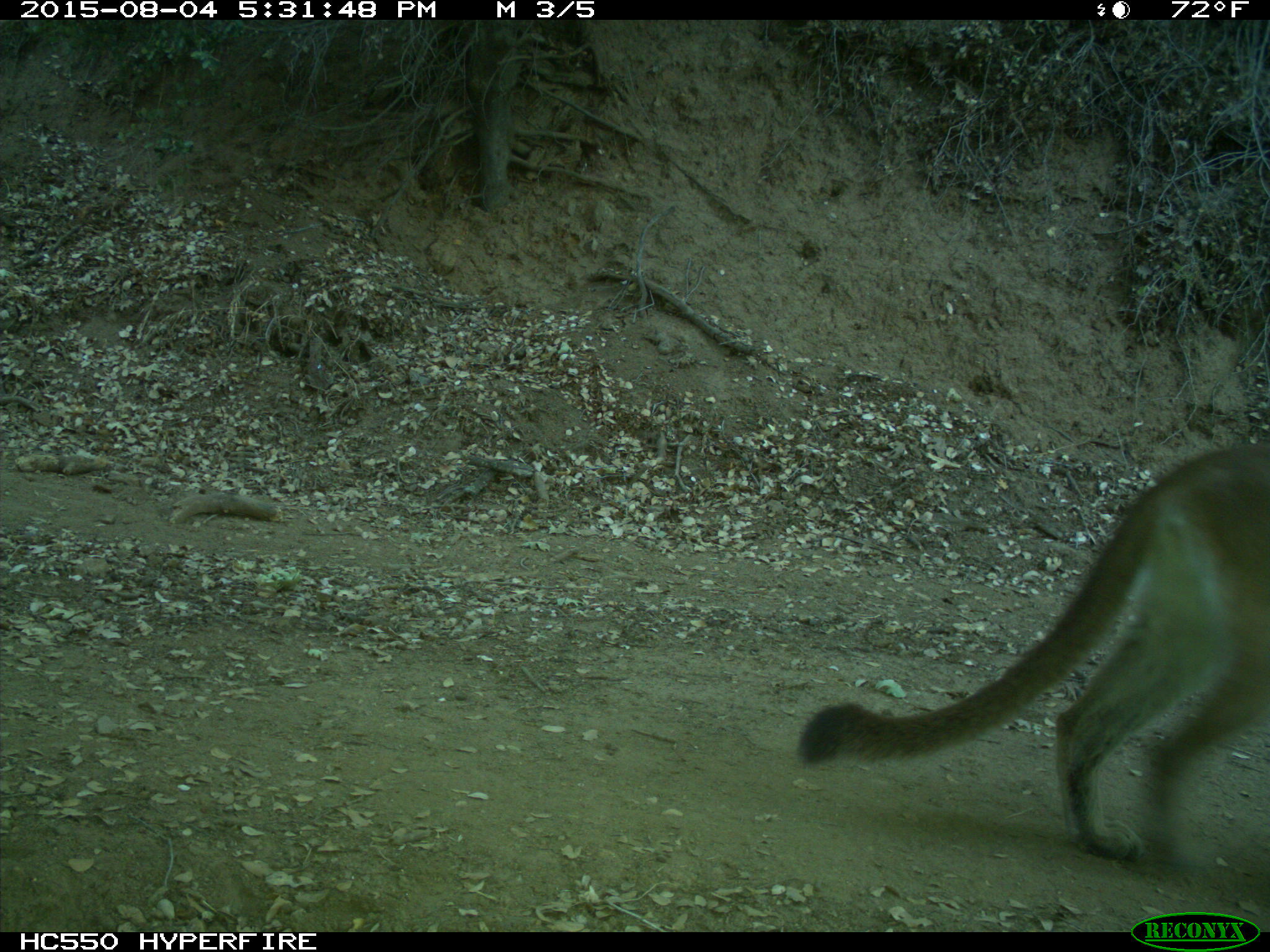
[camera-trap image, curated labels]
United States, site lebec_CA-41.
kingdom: Animalia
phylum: Chordata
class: Mammalia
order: Carnivora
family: Felidae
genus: Puma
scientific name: Puma concolor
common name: mountain lion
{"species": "Puma concolor (mountain lion)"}